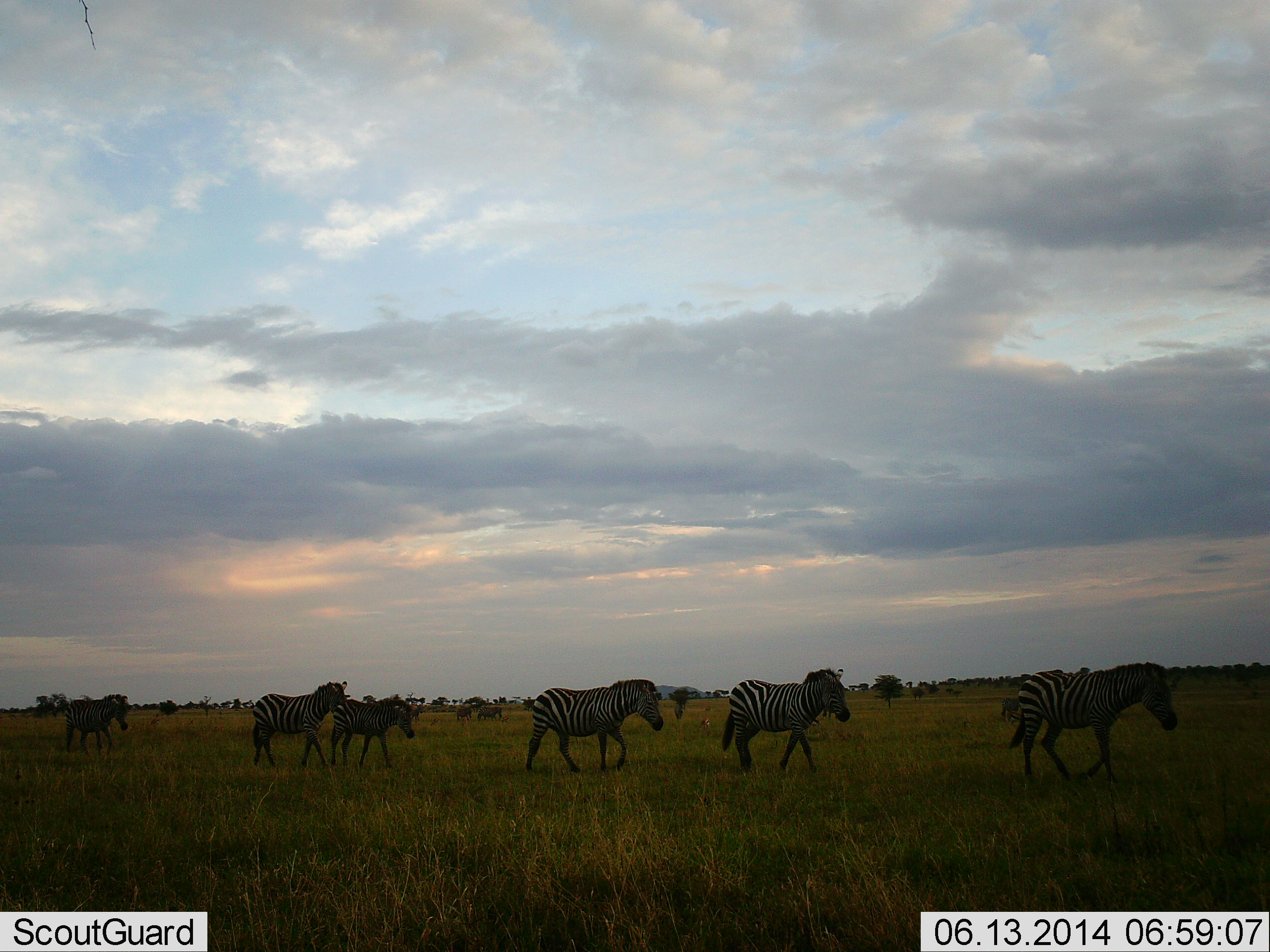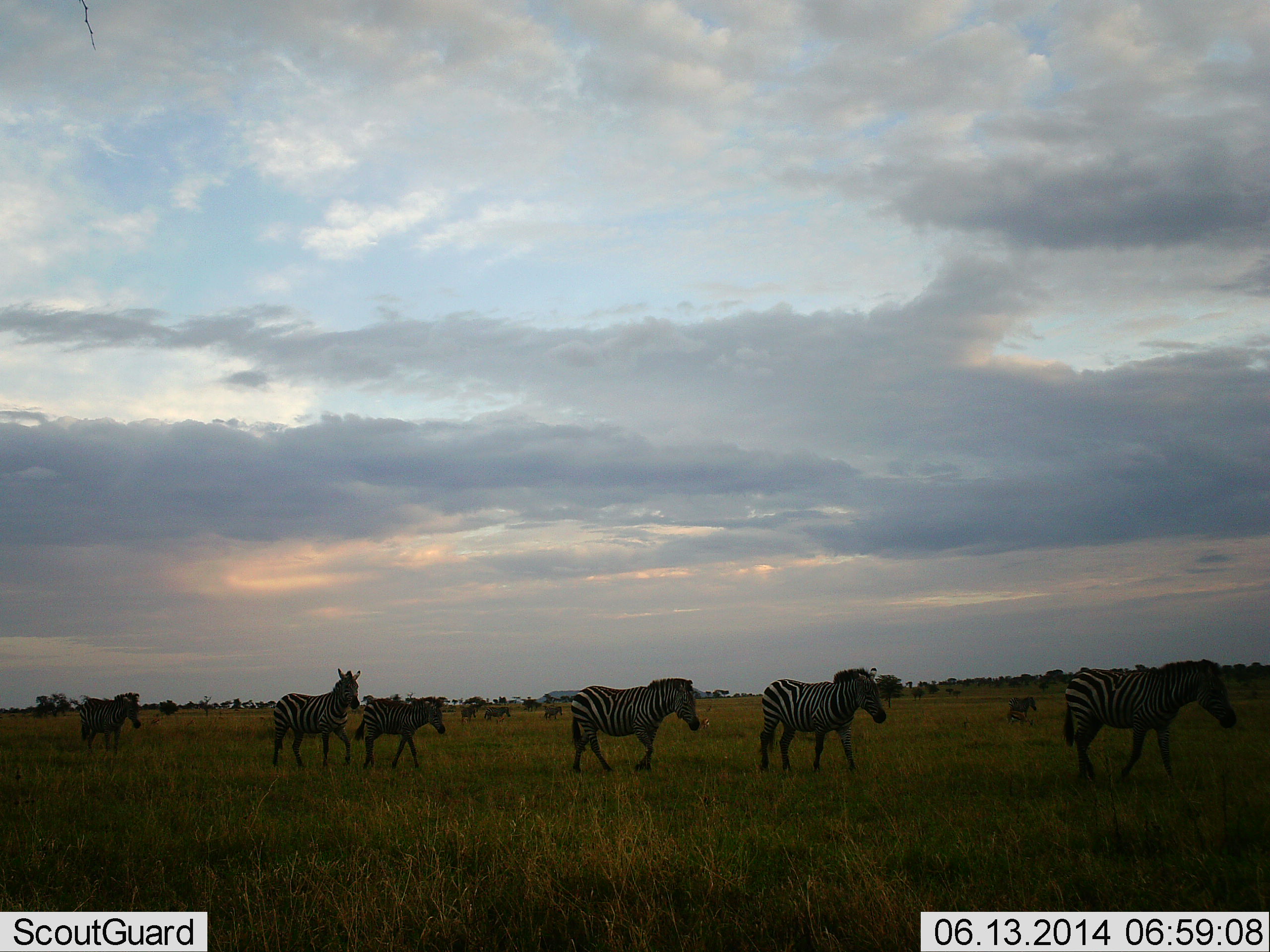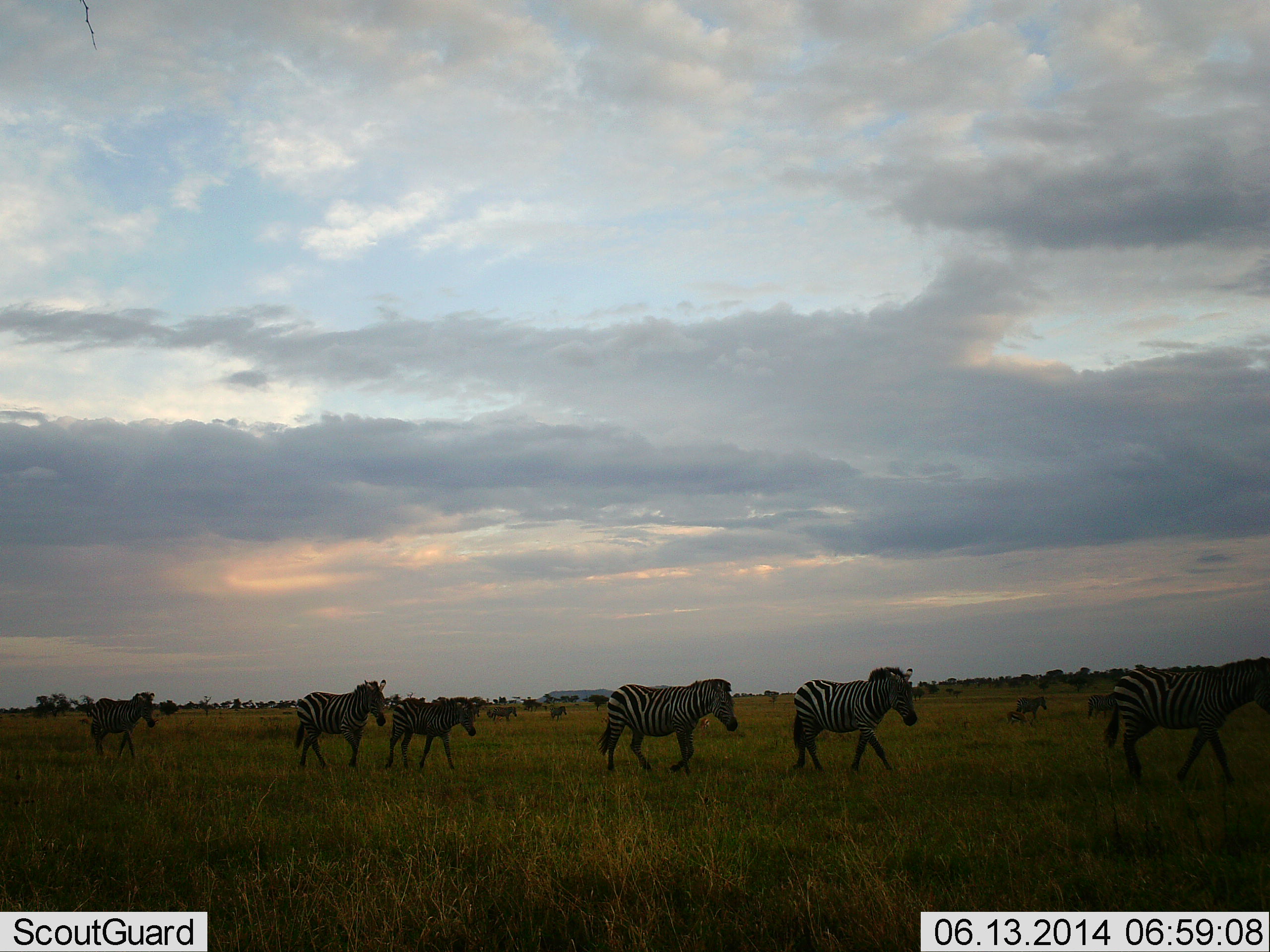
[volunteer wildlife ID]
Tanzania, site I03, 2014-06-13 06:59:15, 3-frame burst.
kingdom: Animalia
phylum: Chordata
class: Mammalia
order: Perissodactyla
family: Equidae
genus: Equus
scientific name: Equus quagga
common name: plains zebra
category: zebra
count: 10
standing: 10%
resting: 0%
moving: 90%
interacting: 0%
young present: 0%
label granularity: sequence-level